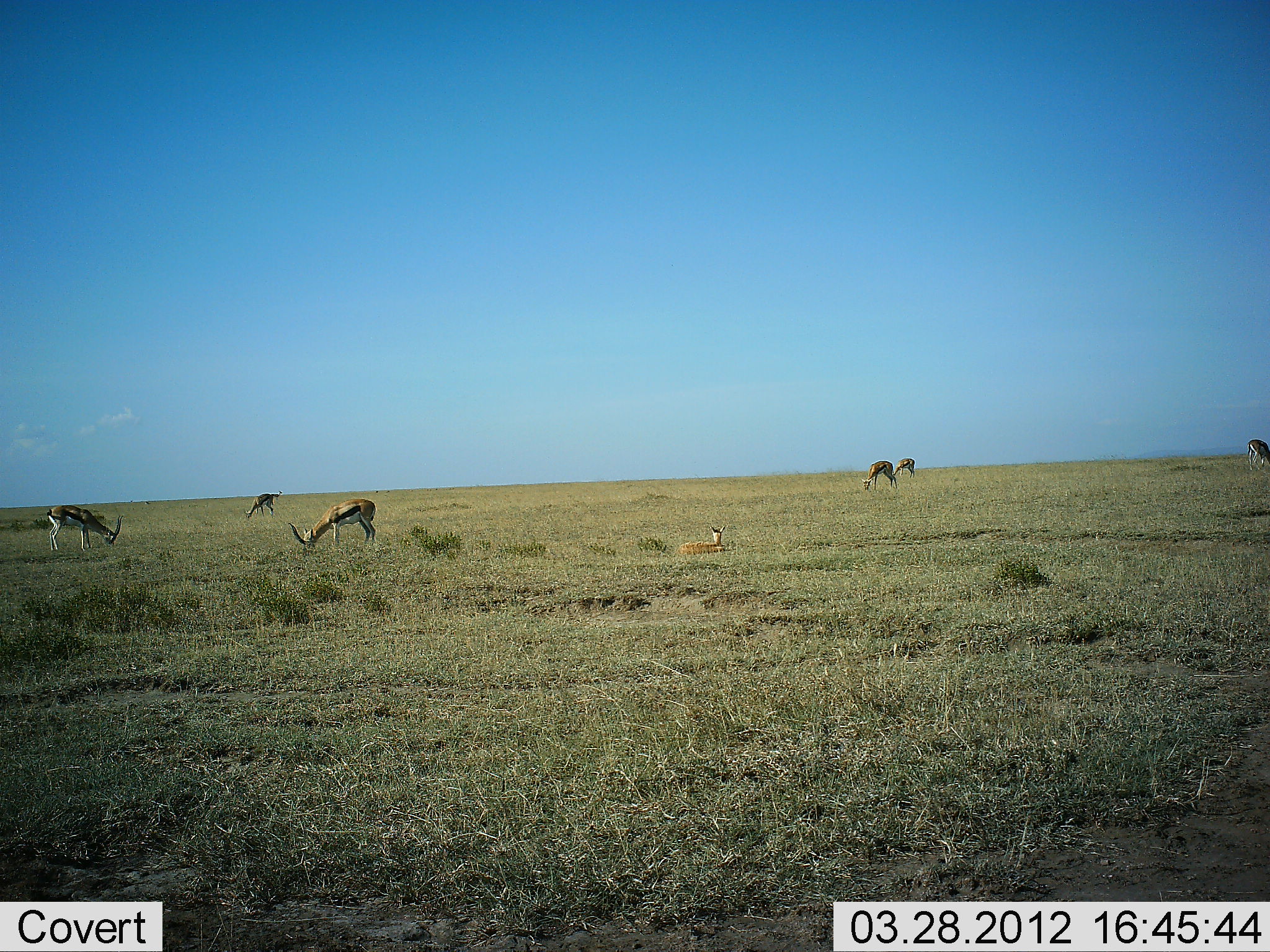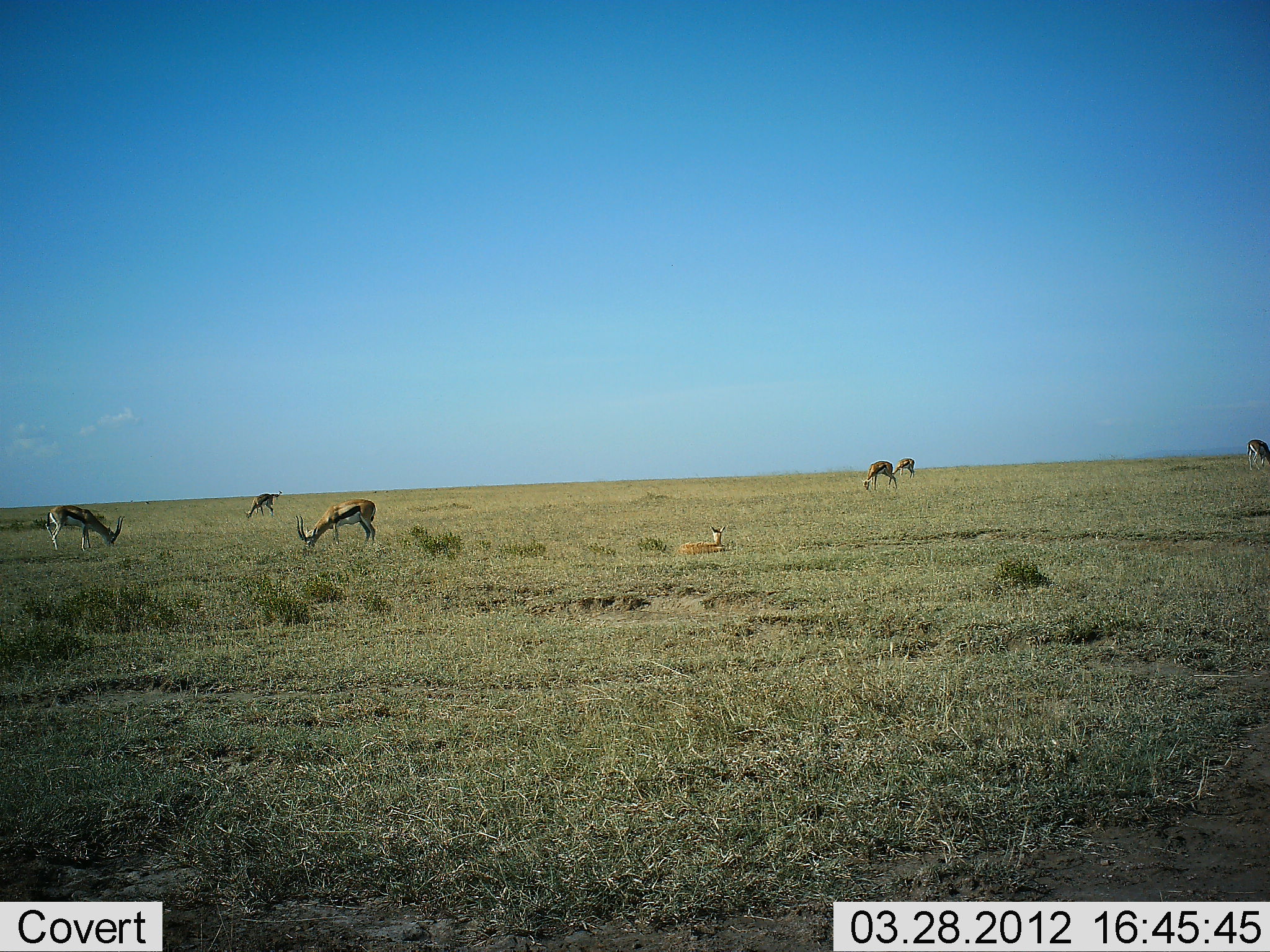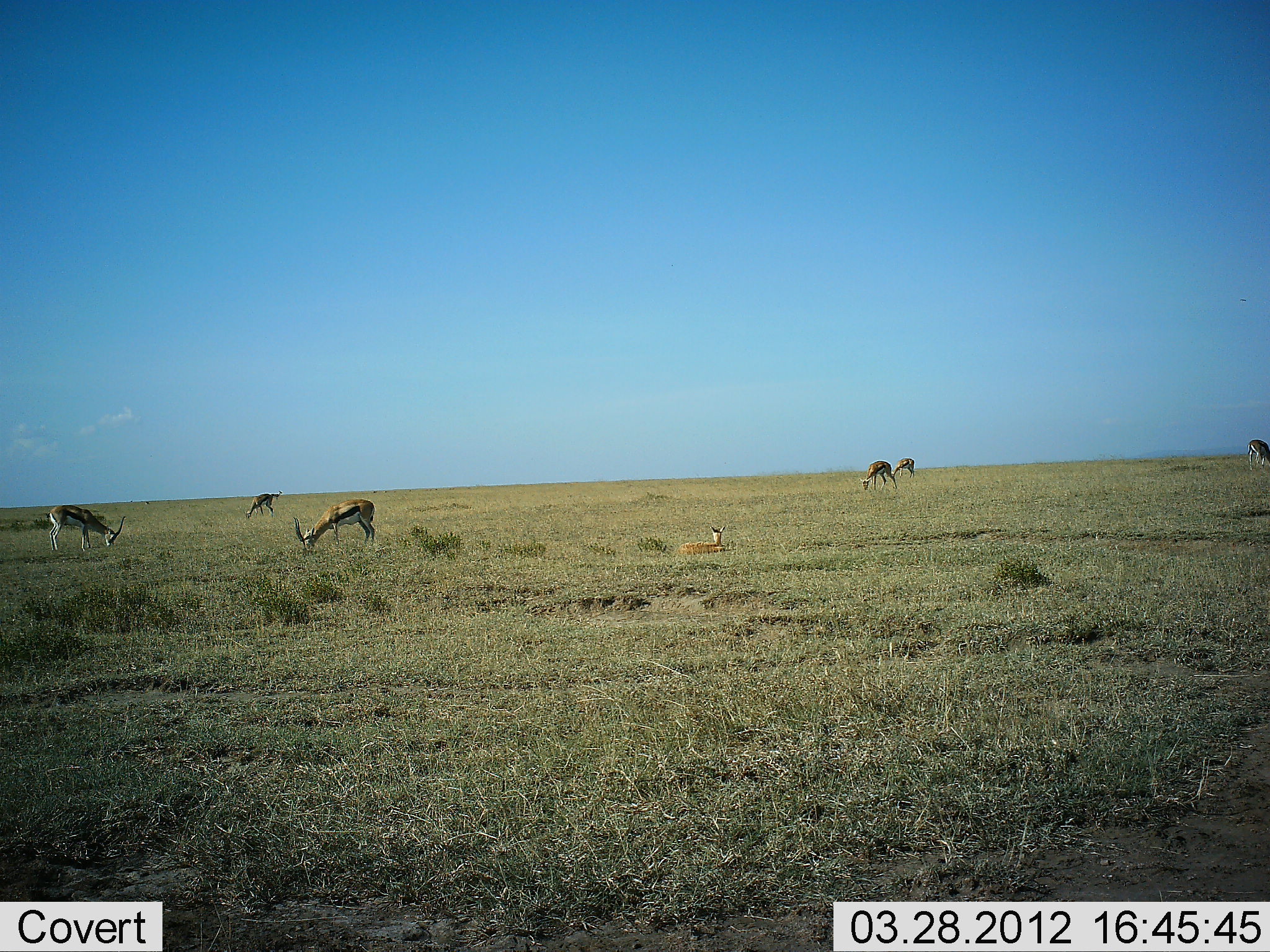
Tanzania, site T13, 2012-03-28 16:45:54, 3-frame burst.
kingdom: Animalia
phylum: Chordata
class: Mammalia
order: Artiodactyla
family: Bovidae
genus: Eudorcas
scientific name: Eudorcas thomsonii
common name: thomson's gazelle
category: gazellethomsons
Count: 7.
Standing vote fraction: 41%.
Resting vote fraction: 59%.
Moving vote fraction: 4%.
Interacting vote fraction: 0%.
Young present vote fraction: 7%.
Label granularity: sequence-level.